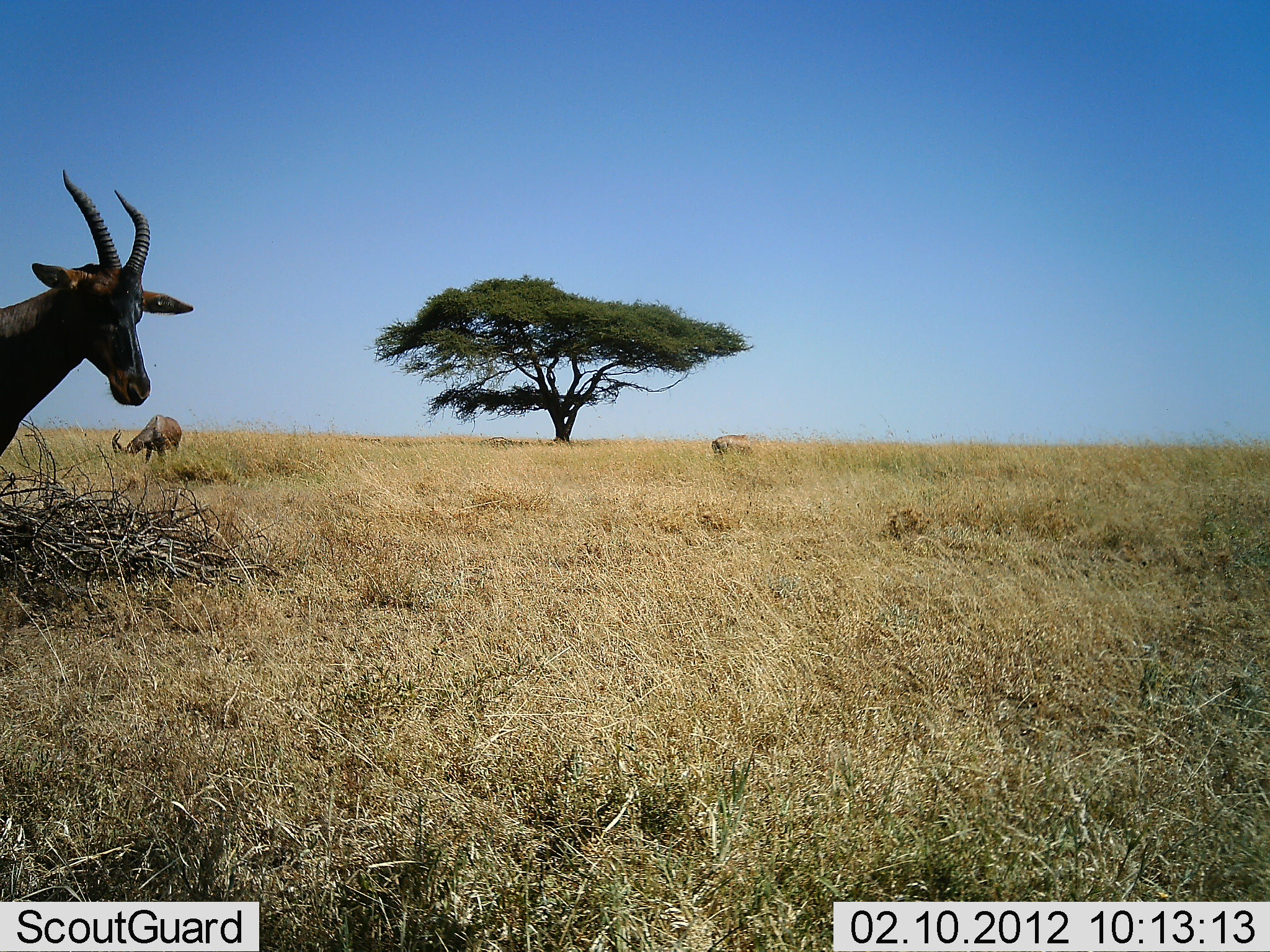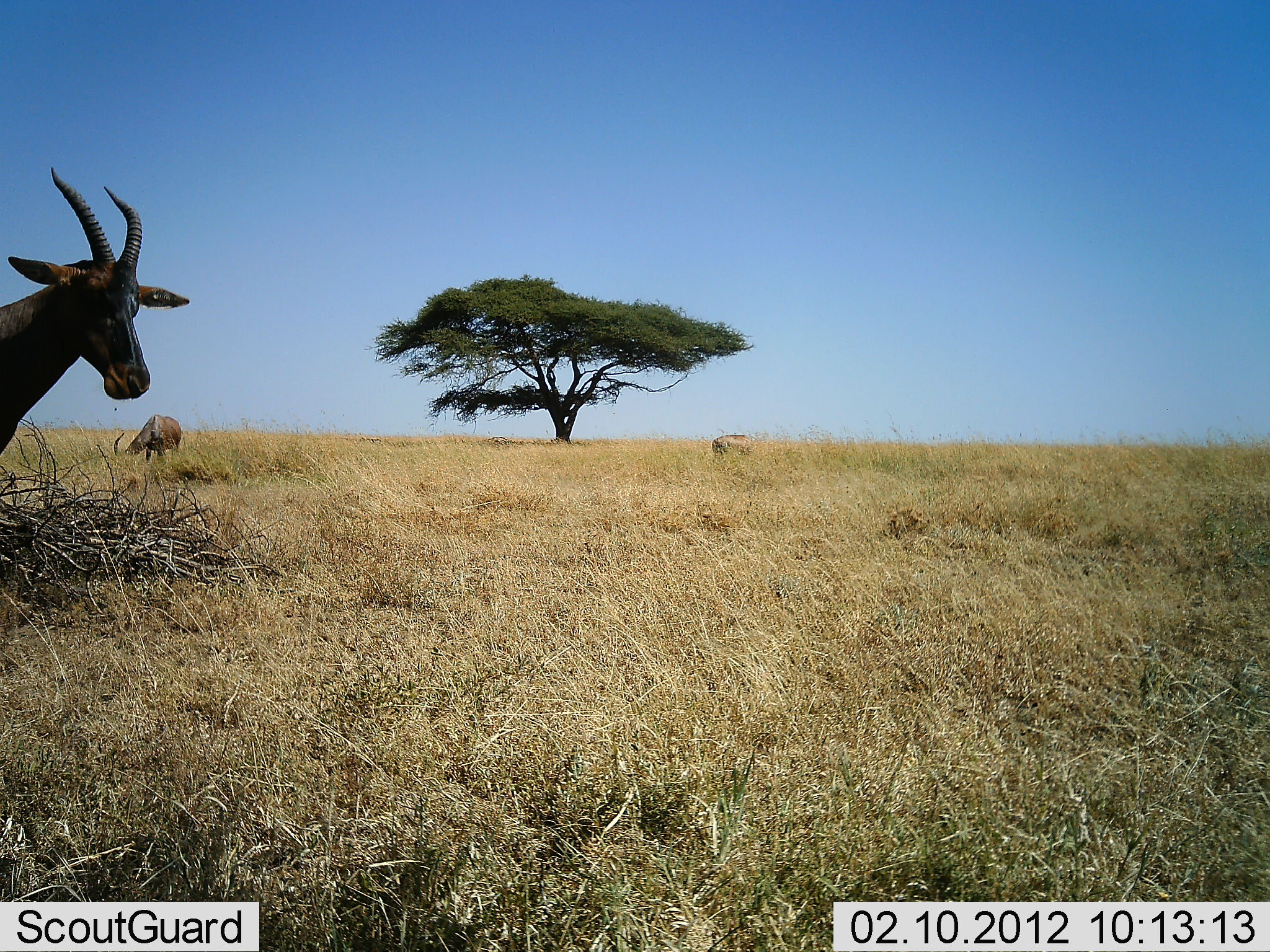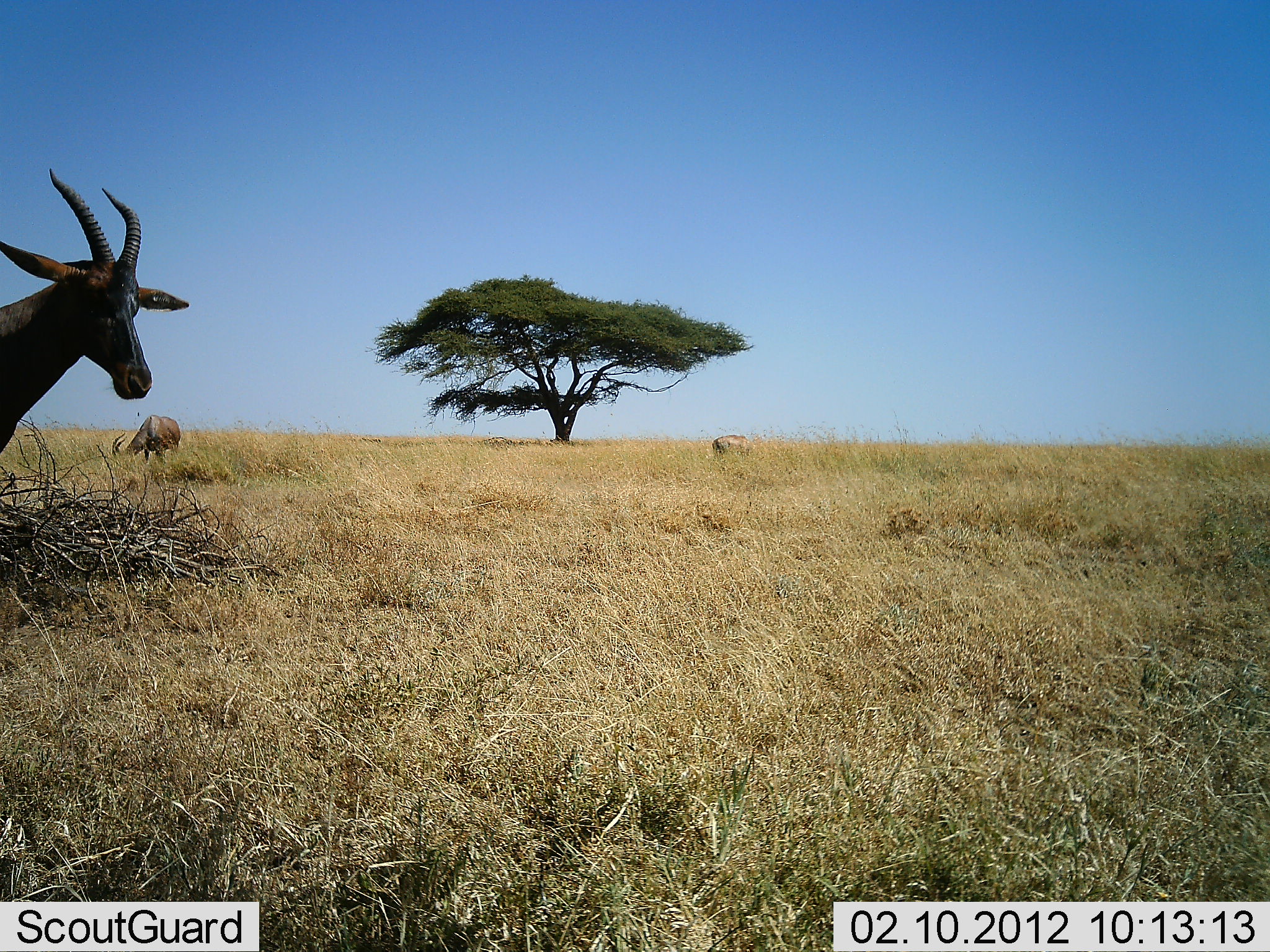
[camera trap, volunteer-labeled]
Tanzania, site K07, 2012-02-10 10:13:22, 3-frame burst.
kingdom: Animalia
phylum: Chordata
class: Mammalia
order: Artiodactyla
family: Bovidae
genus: Damaliscus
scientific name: Damaliscus lunatus jimela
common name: topi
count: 2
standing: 79%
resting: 0%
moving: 0%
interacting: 0%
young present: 0%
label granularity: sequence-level